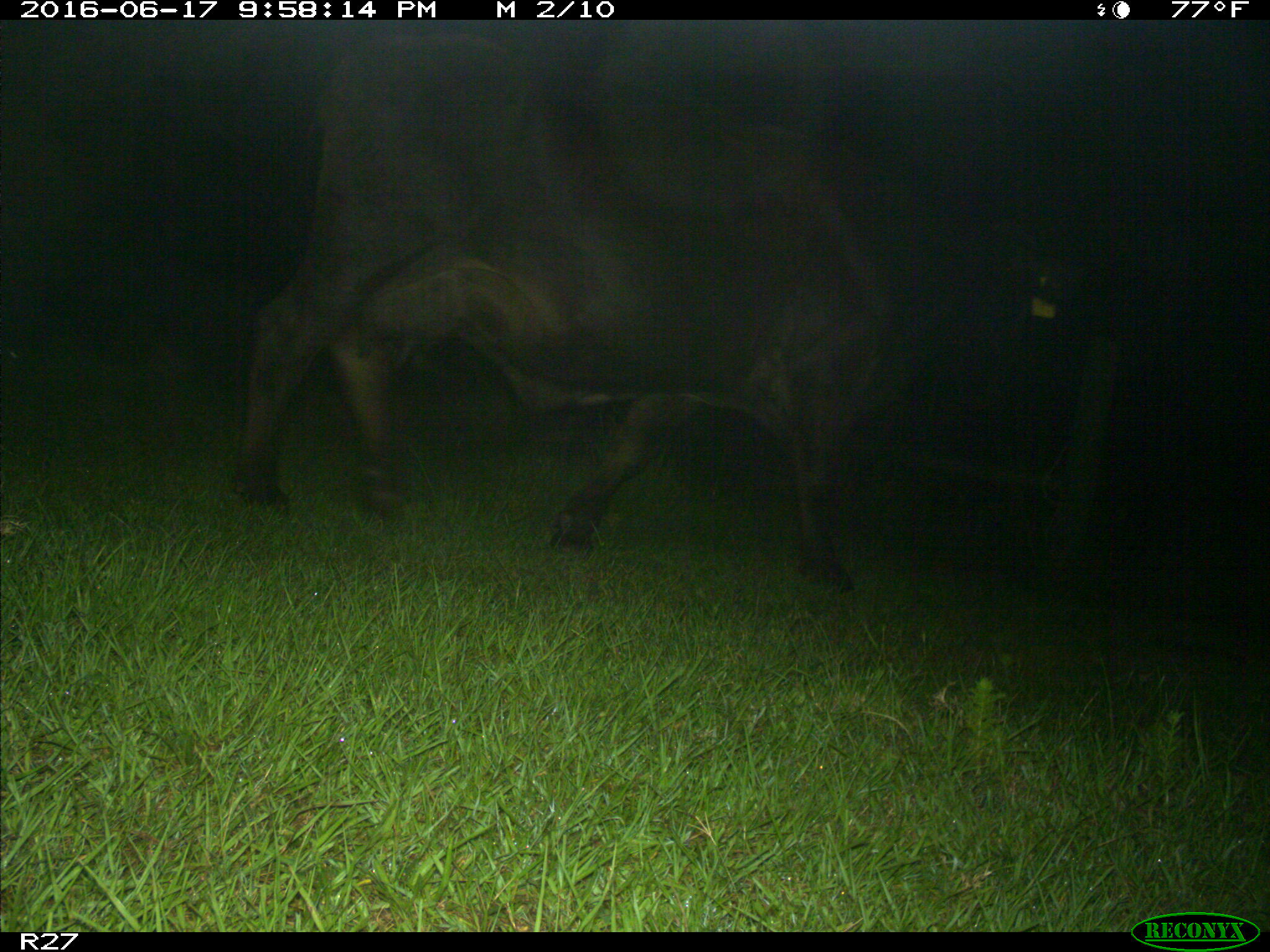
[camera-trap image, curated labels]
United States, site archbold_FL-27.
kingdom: Animalia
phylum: Chordata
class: Mammalia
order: Artiodactyla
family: Bovidae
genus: Bos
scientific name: Bos taurus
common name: domestic cow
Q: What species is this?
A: Bos taurus (domestic cow).